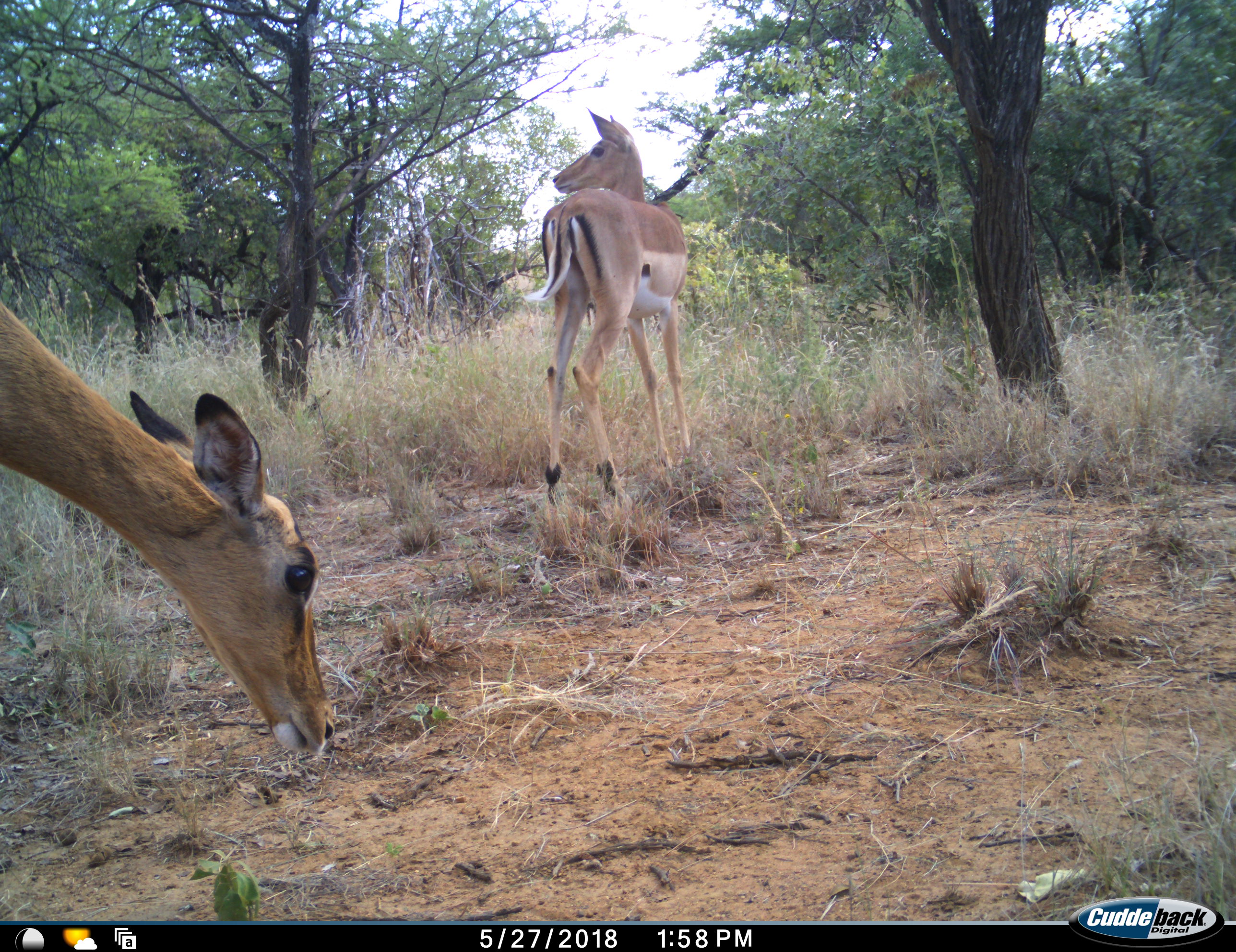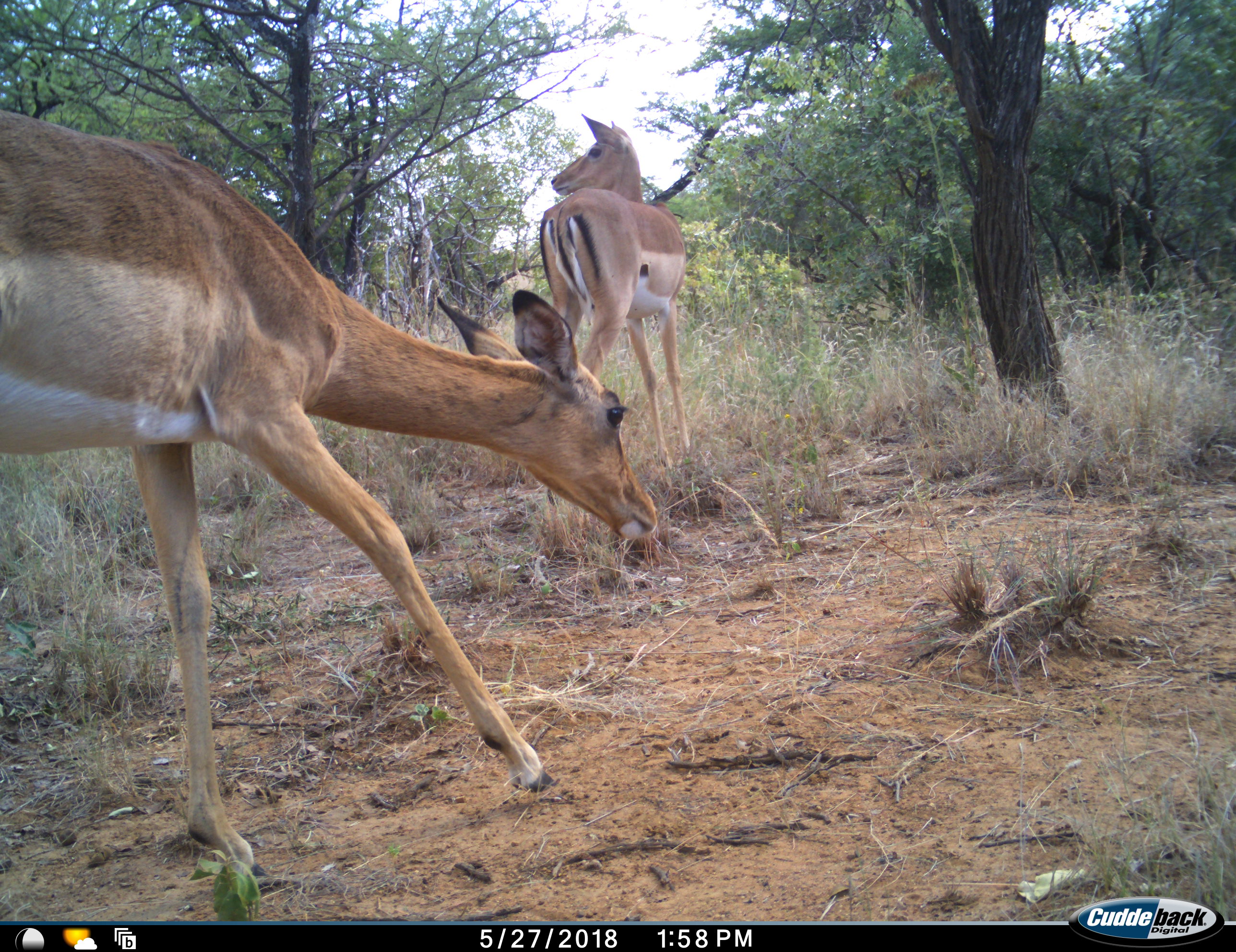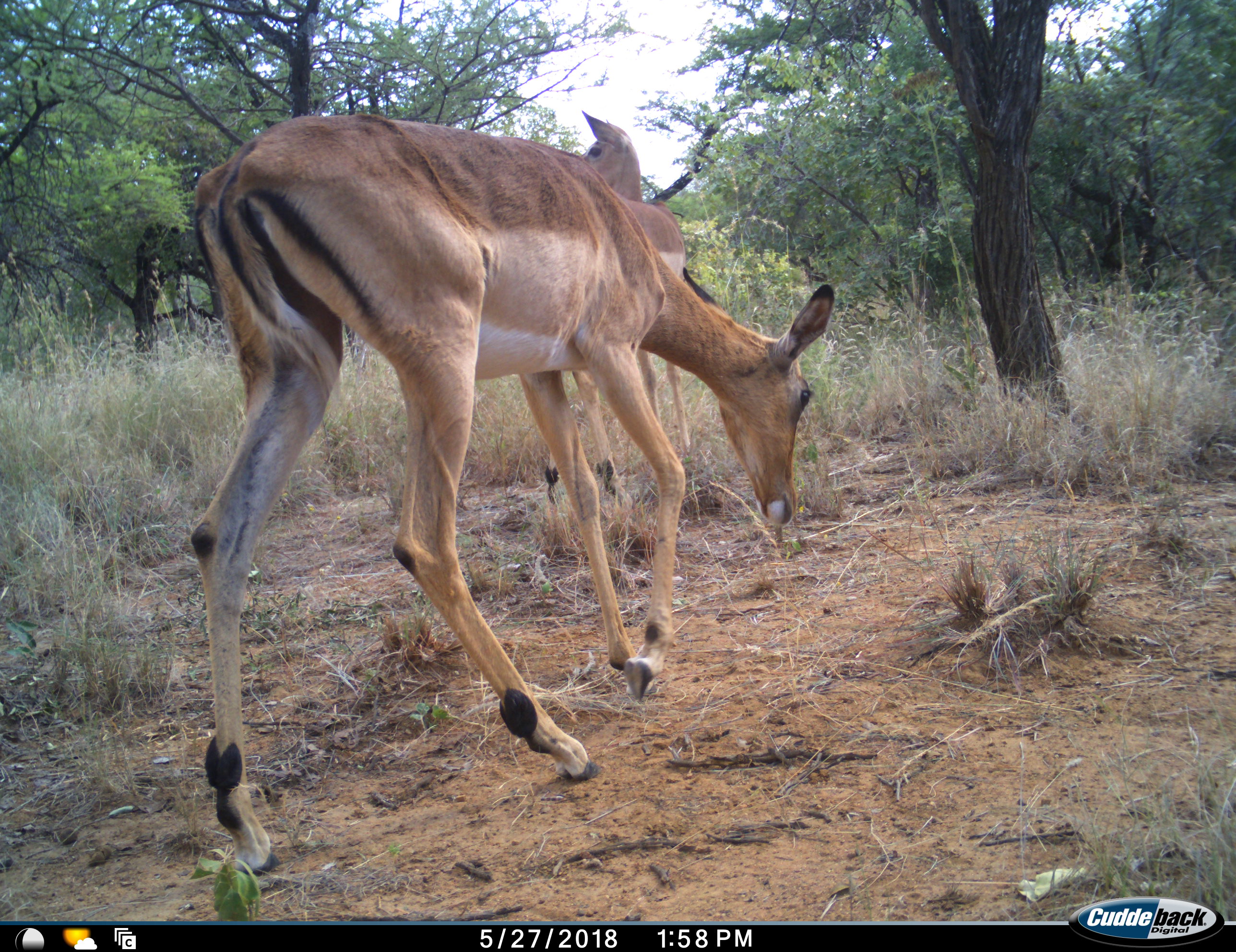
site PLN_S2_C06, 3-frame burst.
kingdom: Animalia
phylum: Chordata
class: Mammalia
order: Artiodactyla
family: Bovidae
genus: Aepyceros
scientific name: Aepyceros melampus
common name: impala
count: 2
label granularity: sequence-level